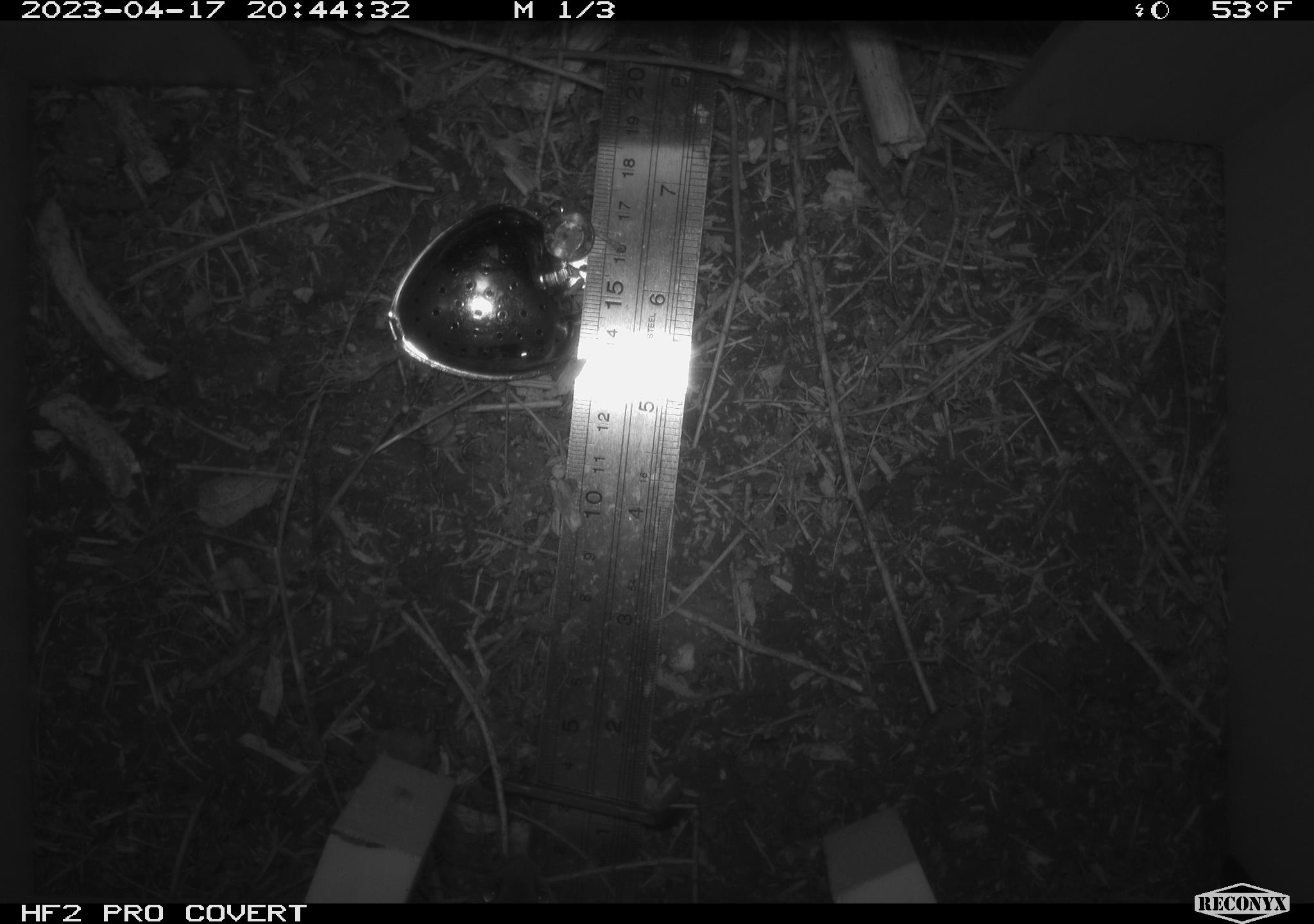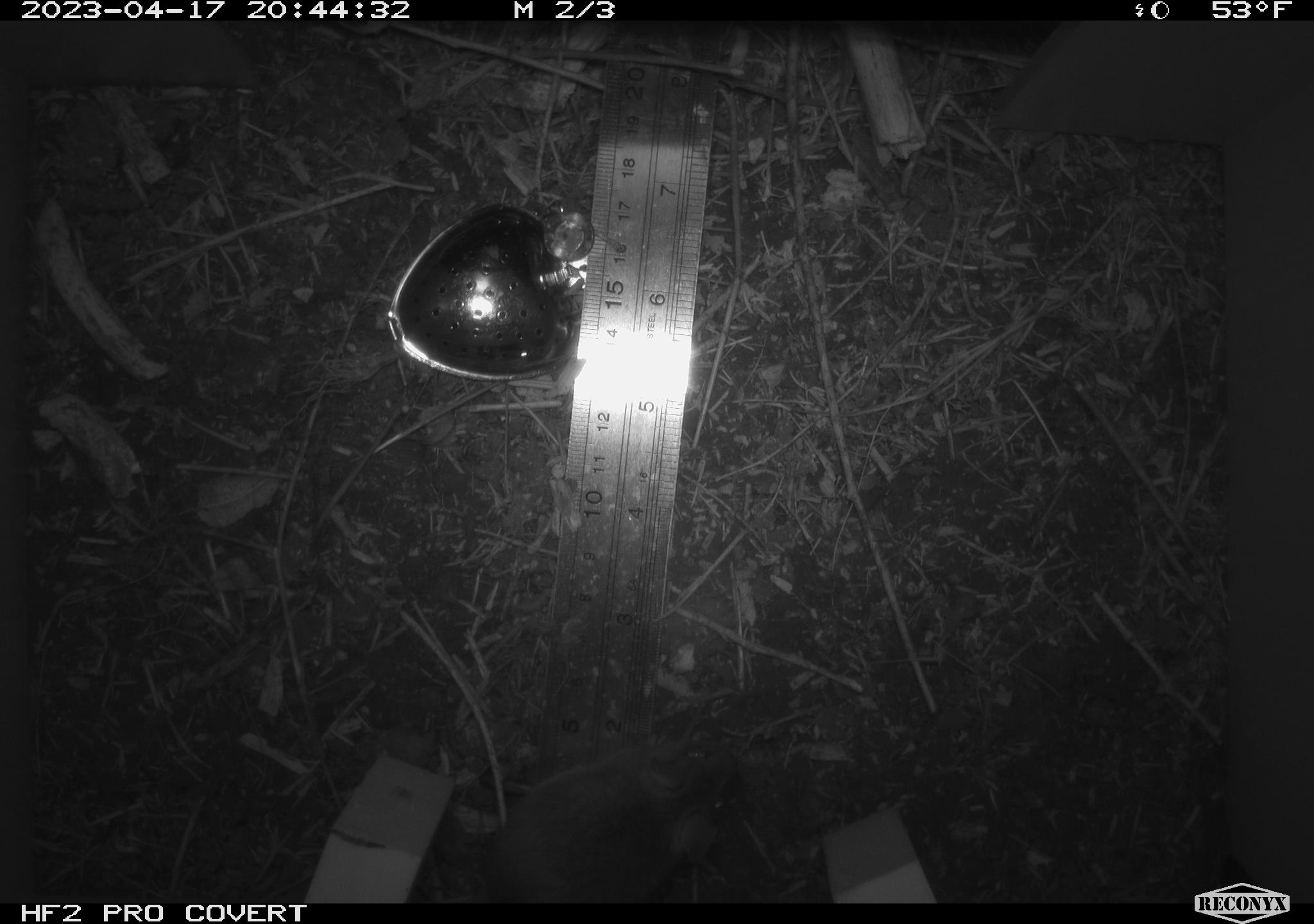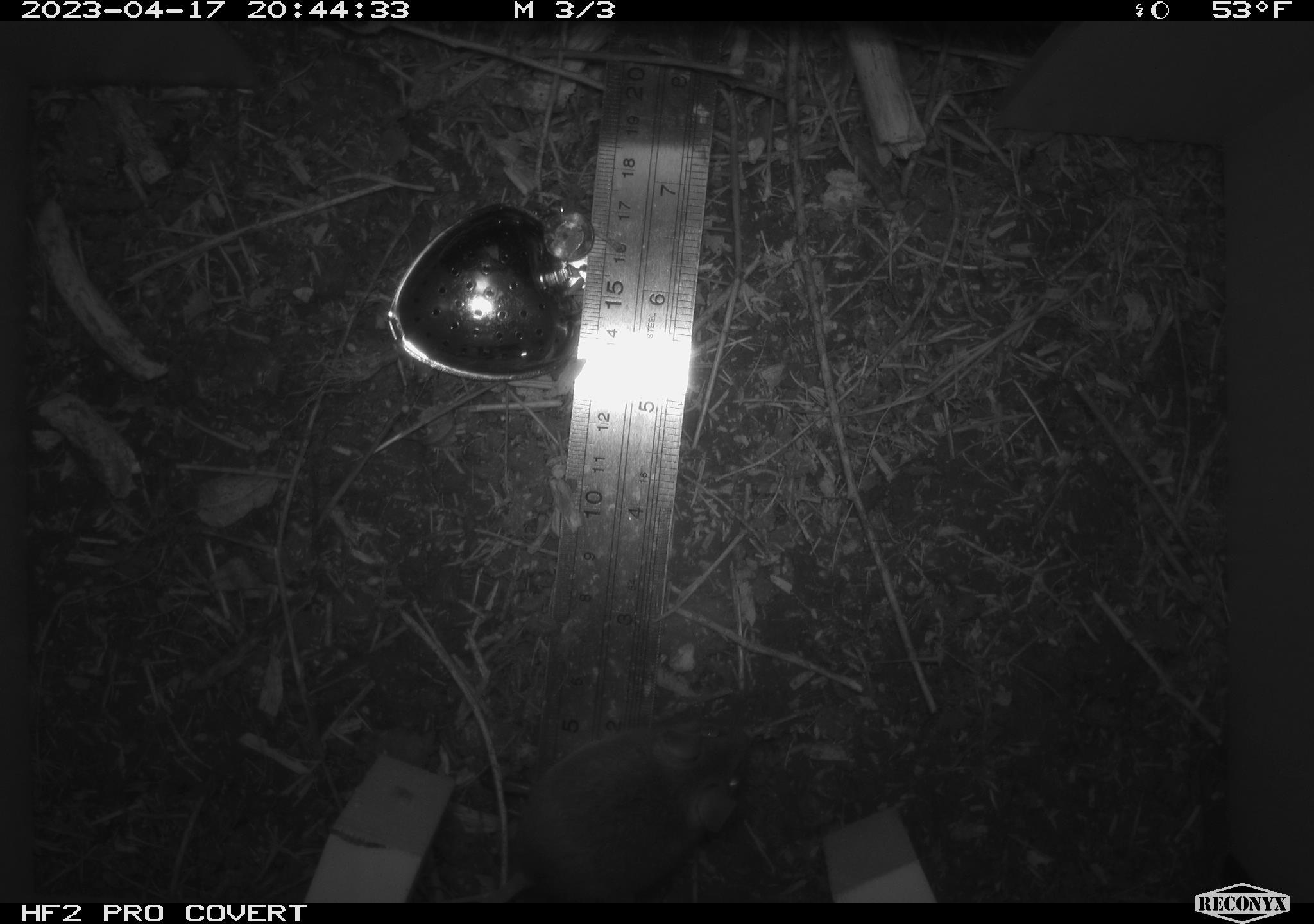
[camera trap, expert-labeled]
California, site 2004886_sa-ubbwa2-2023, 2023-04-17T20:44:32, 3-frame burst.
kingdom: Animalia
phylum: Chordata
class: Mammalia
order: Rodentia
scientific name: Rodentia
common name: mouse species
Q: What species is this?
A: Mouse species (Rodentia).